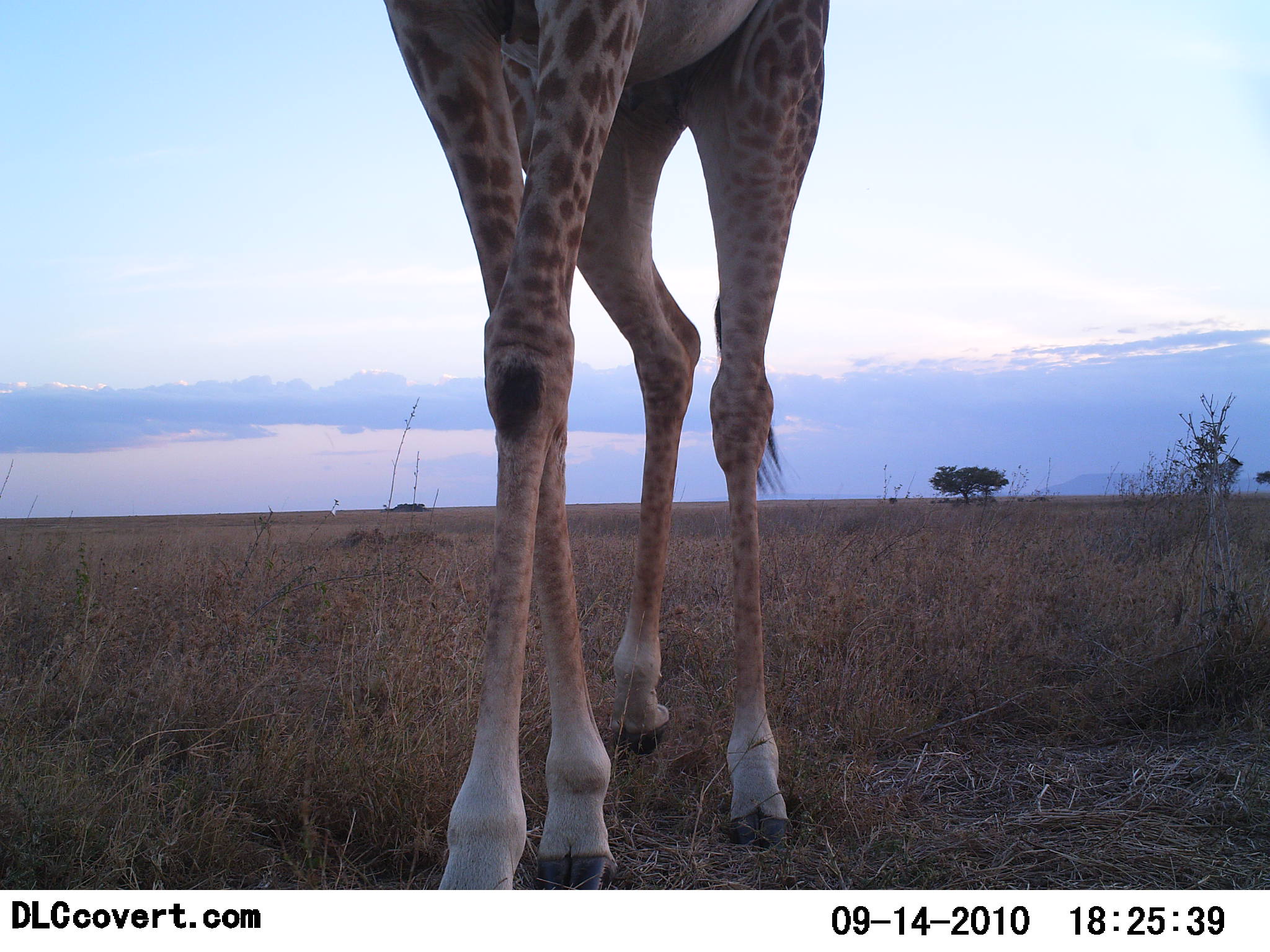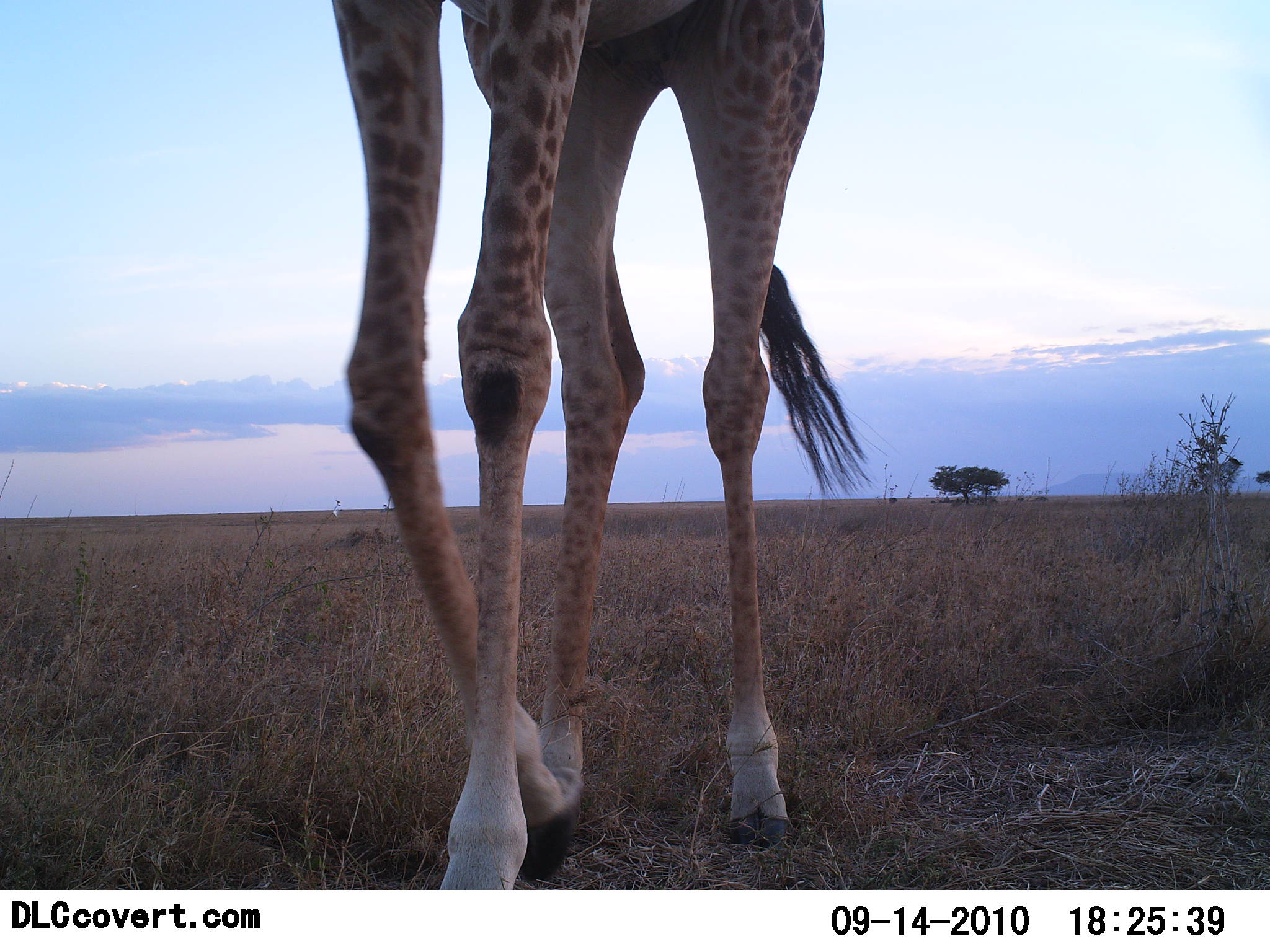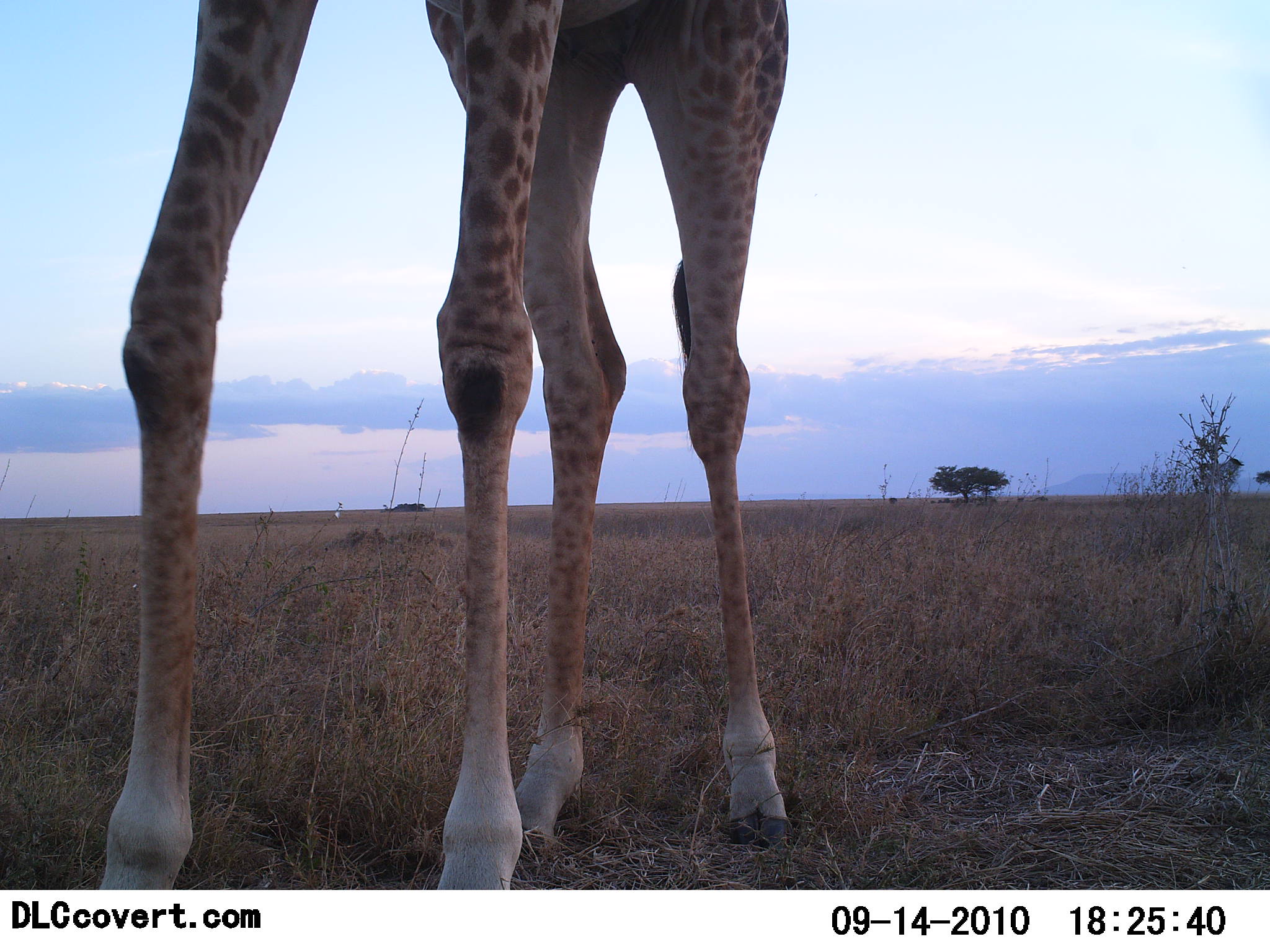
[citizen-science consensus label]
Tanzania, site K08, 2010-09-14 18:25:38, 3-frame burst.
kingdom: Animalia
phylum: Chordata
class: Mammalia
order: Artiodactyla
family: Giraffidae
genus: Giraffa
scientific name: Giraffa camelopardalis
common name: giraffe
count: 1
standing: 22%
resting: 0%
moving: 78%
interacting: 0%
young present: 0%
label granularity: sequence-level